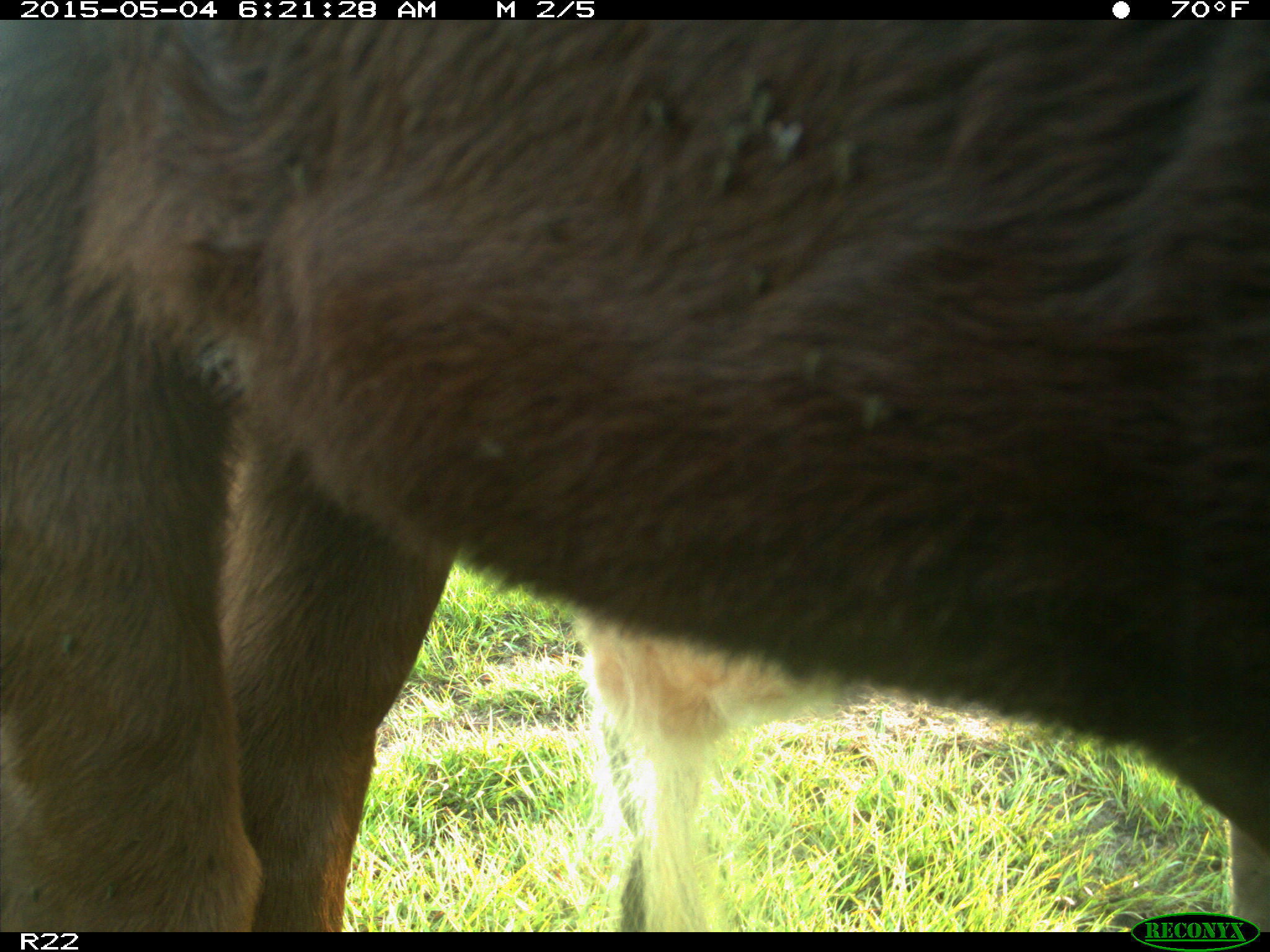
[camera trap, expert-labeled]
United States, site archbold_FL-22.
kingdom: Animalia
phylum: Chordata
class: Mammalia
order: Artiodactyla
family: Bovidae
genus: Bos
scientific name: Bos taurus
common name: domestic cow